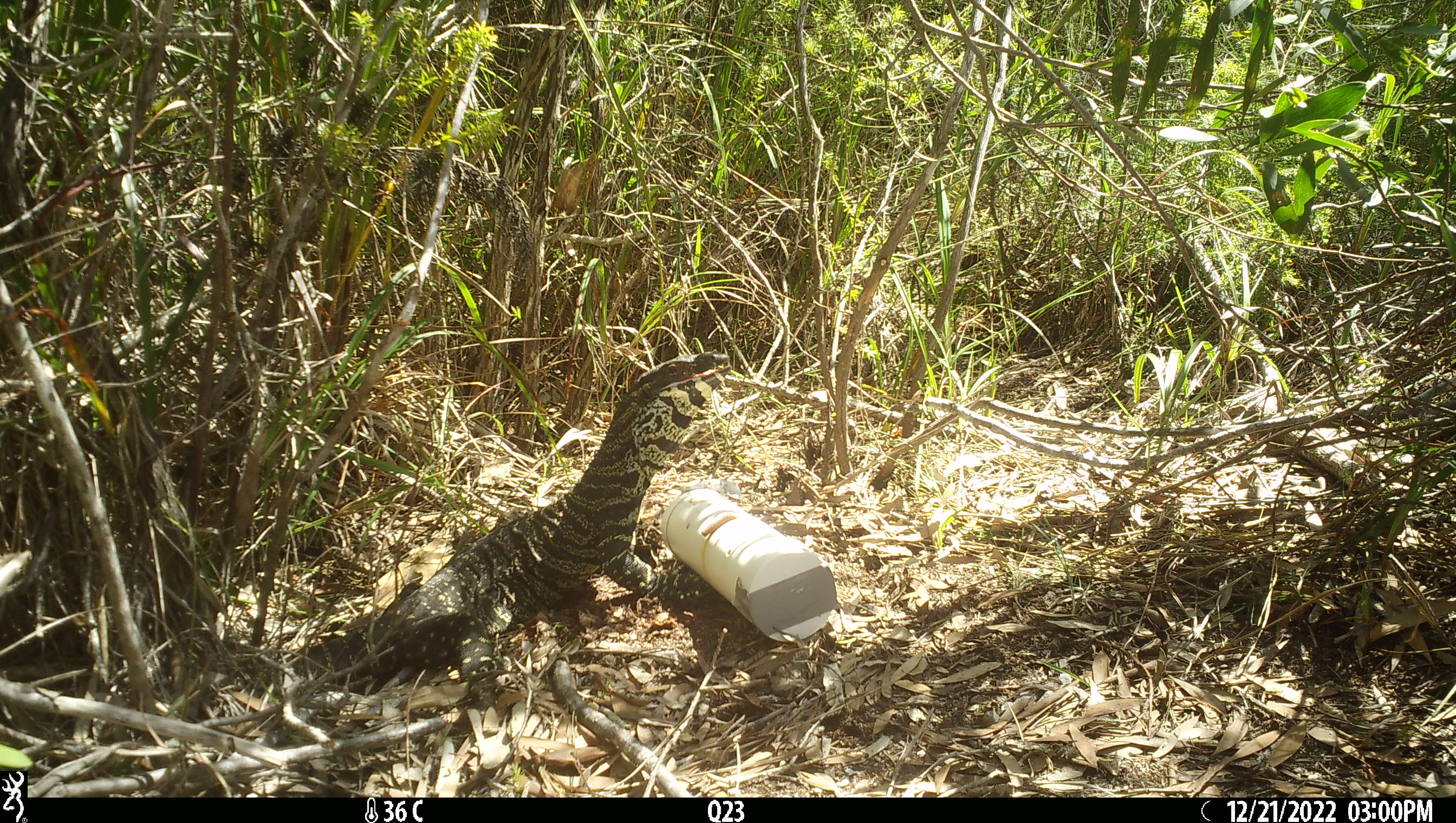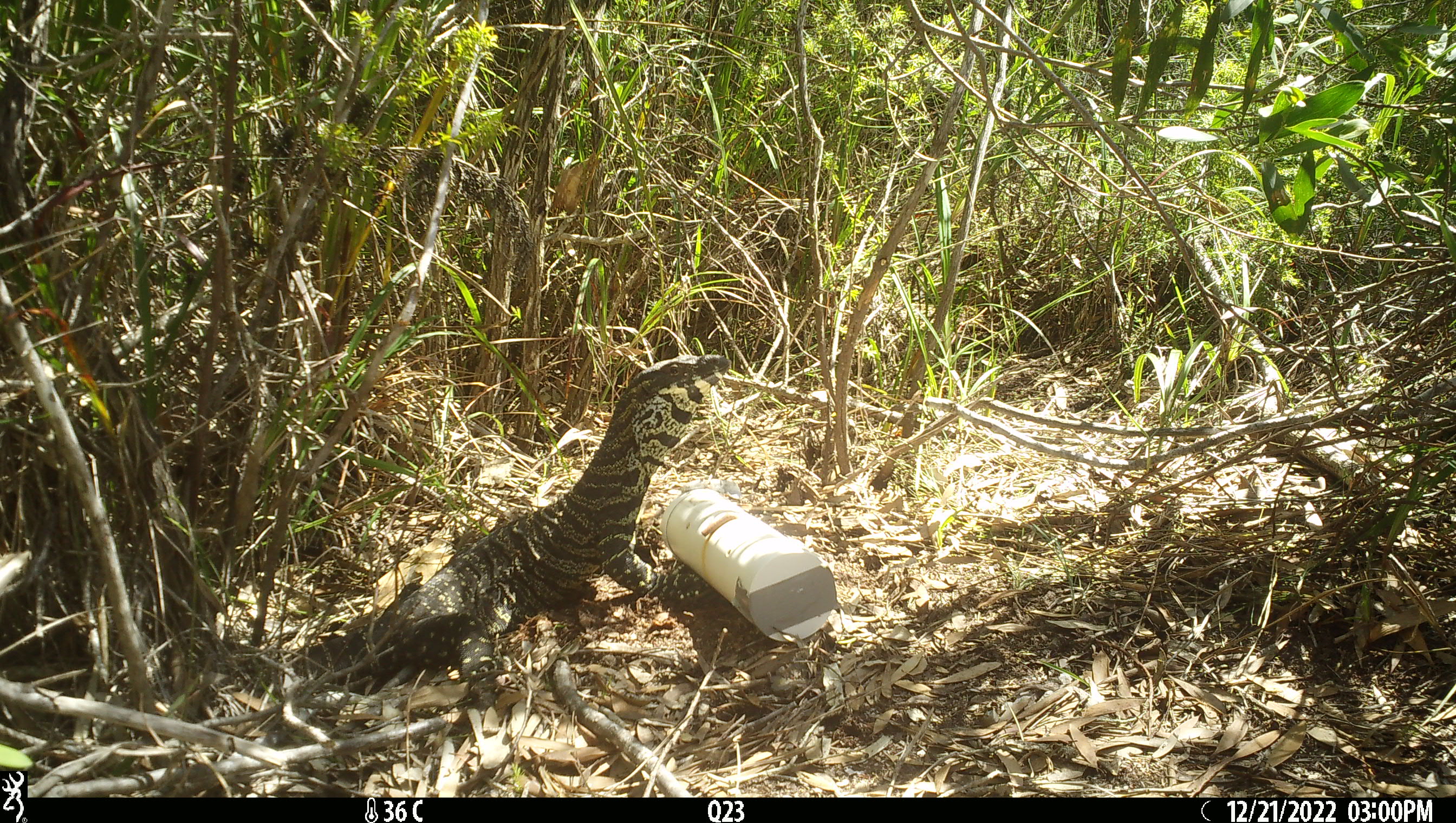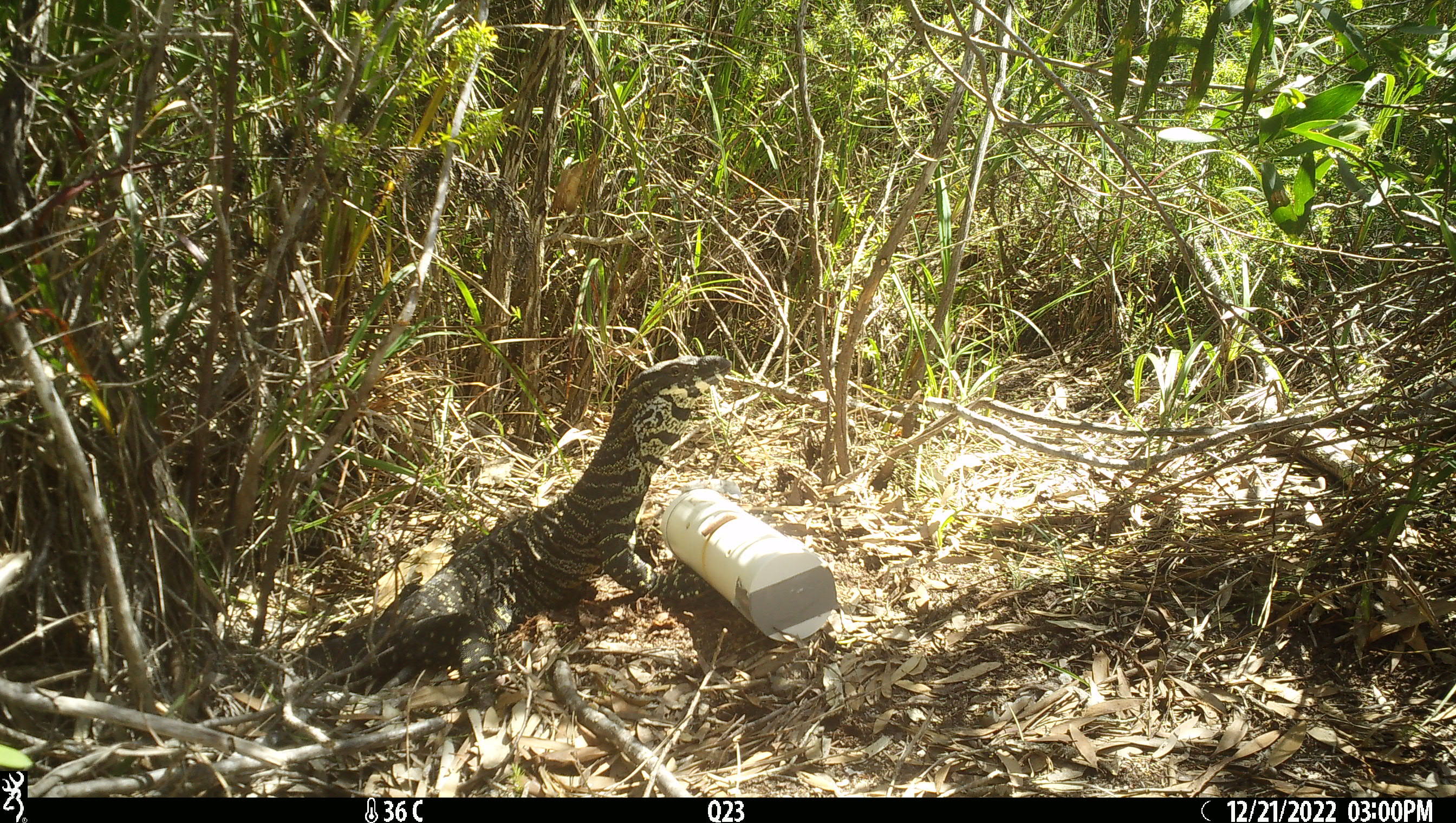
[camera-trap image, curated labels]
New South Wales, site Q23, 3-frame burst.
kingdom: Animalia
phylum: Chordata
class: Reptilia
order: Squamata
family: Varanidae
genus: Varanus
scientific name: Varanus varius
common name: lace monitor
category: goanna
Goanna (lace monitor) (Varanus varius).